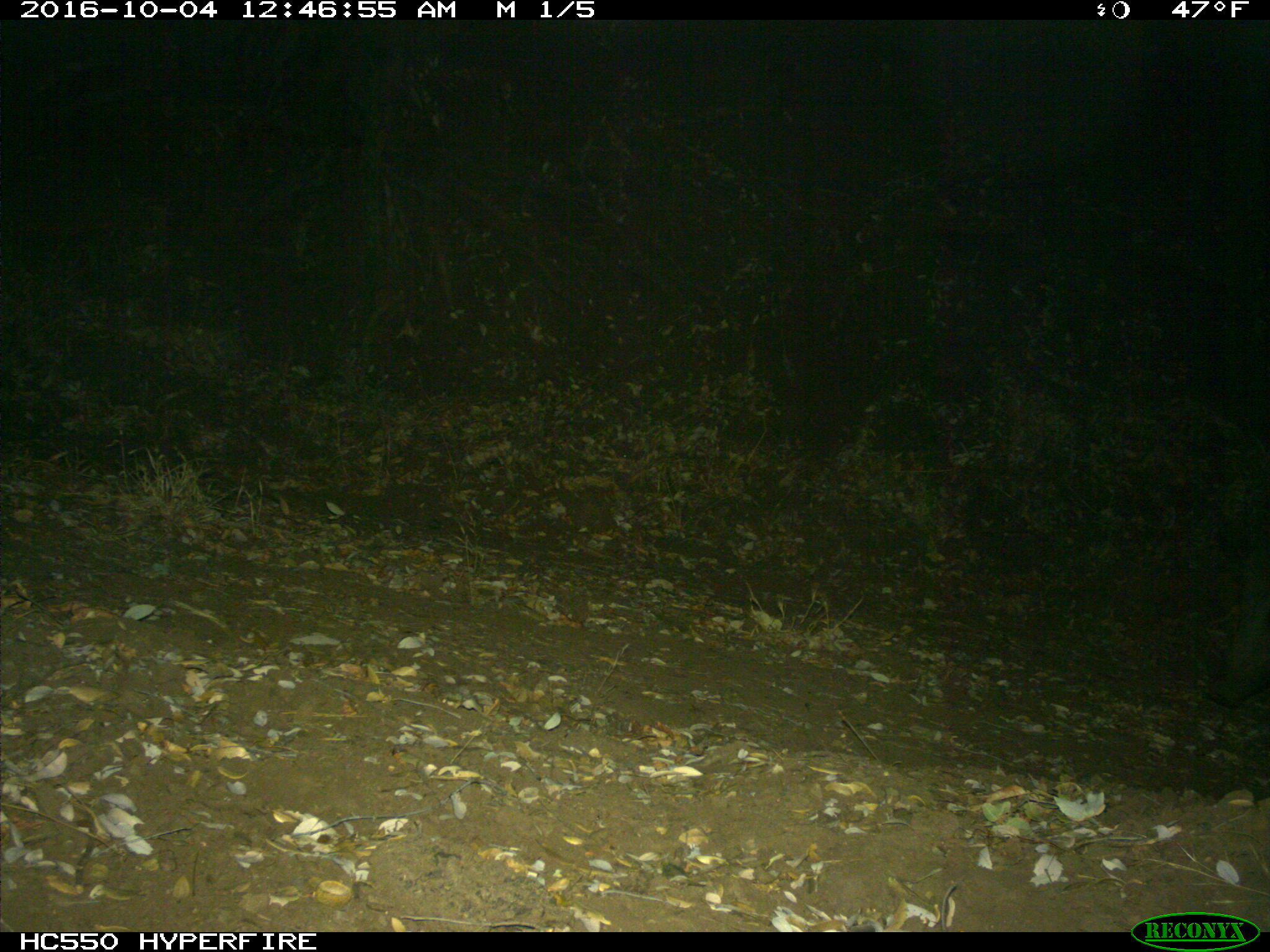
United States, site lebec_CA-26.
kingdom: Animalia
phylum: Chordata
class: Mammalia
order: Artiodactyla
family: Suidae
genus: Sus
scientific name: Sus scrofa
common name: wild boar